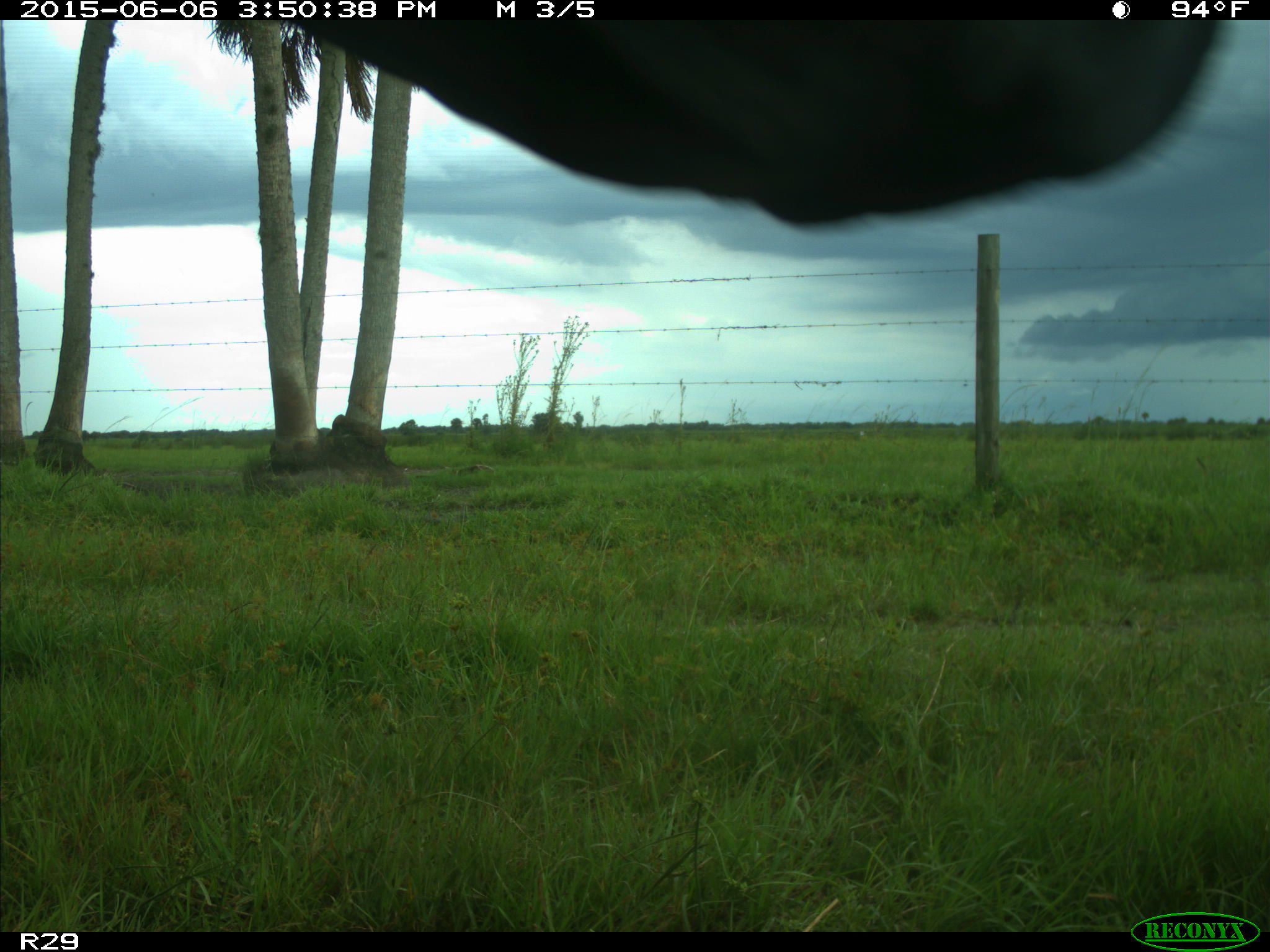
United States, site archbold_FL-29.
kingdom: Animalia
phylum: Chordata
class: Mammalia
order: Artiodactyla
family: Bovidae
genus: Bos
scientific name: Bos taurus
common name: domestic cow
Bos taurus (domestic cow).